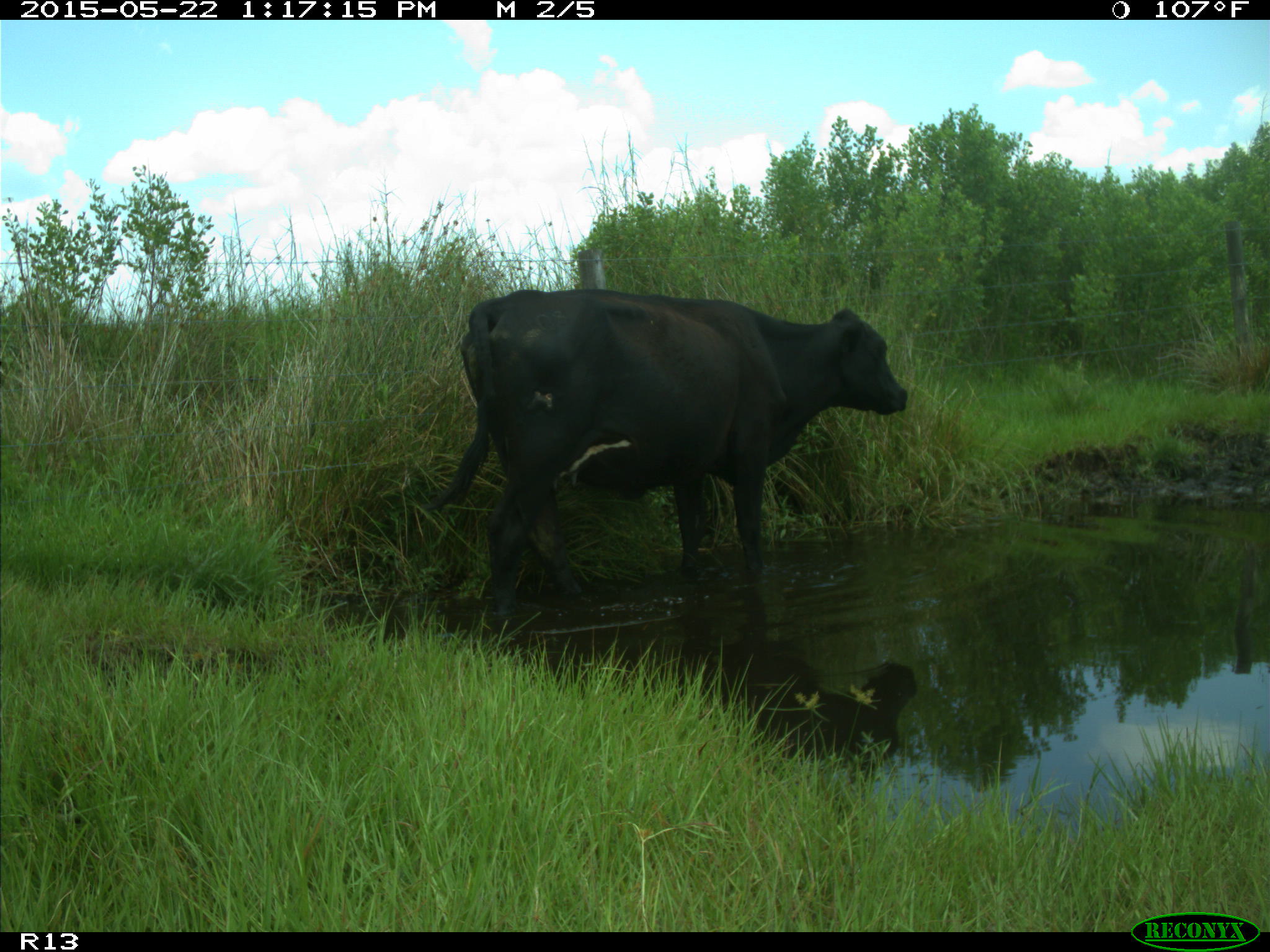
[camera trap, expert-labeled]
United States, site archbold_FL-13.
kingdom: Animalia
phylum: Chordata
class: Mammalia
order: Artiodactyla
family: Bovidae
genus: Bos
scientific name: Bos taurus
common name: domestic cow